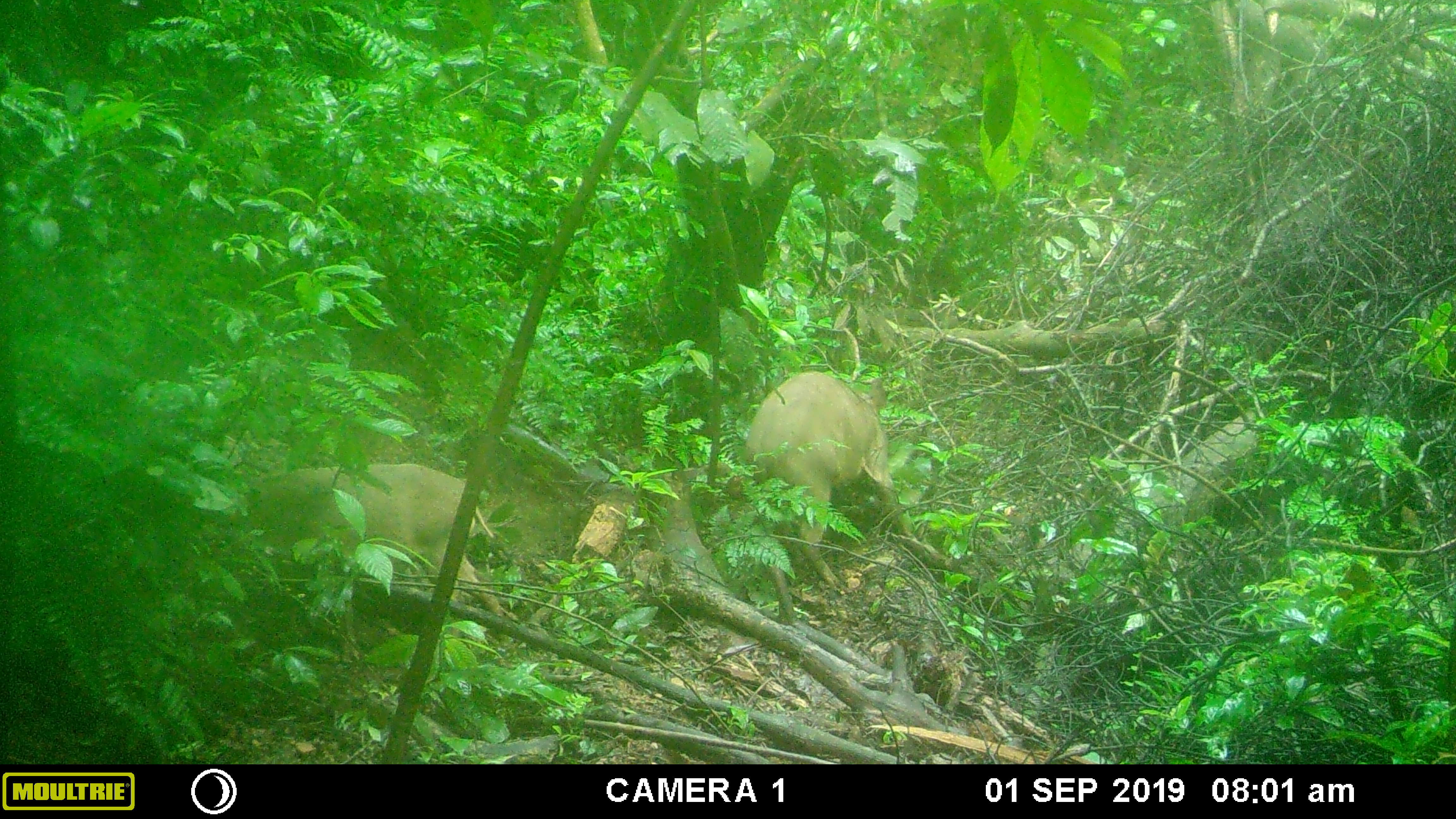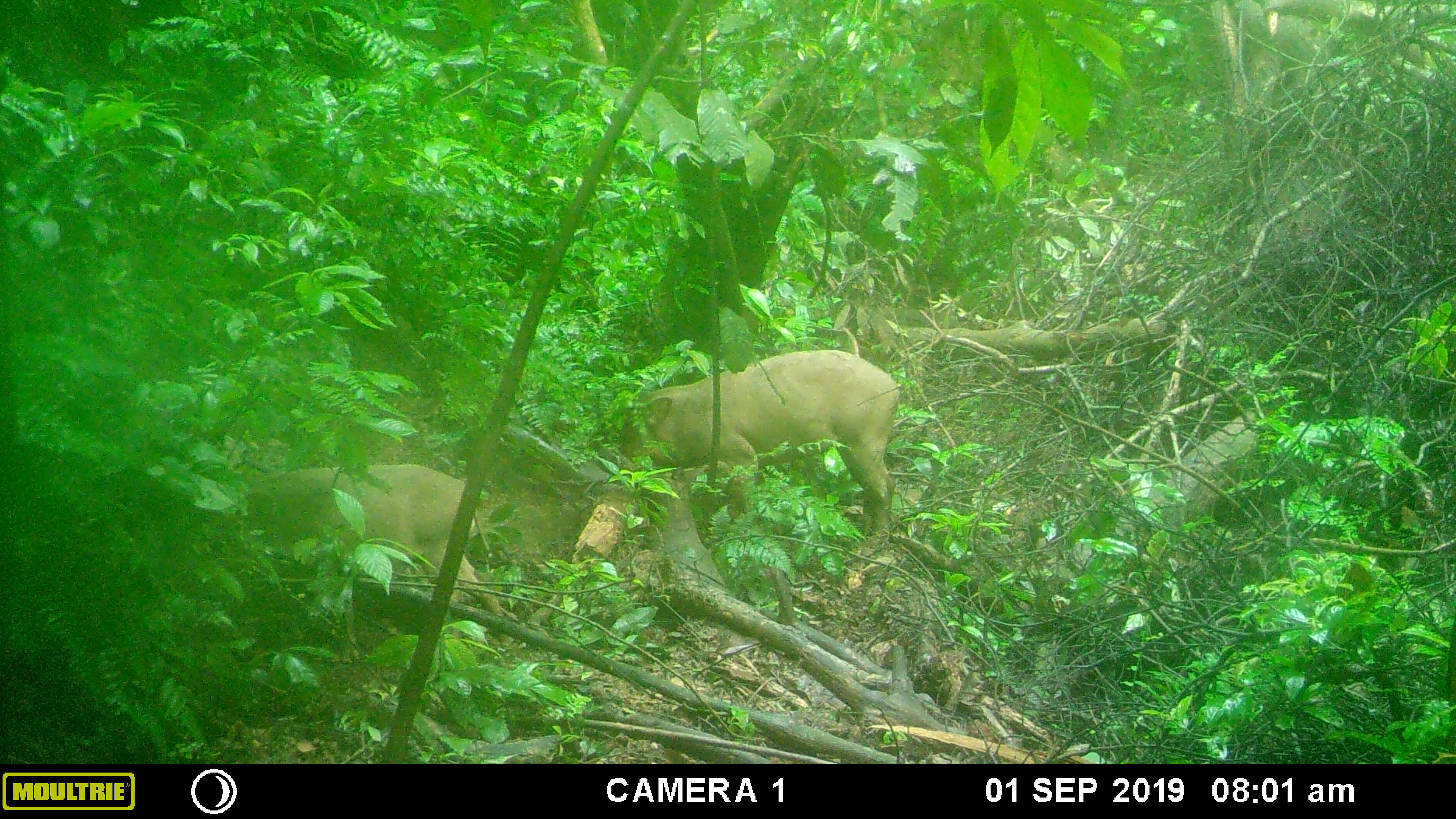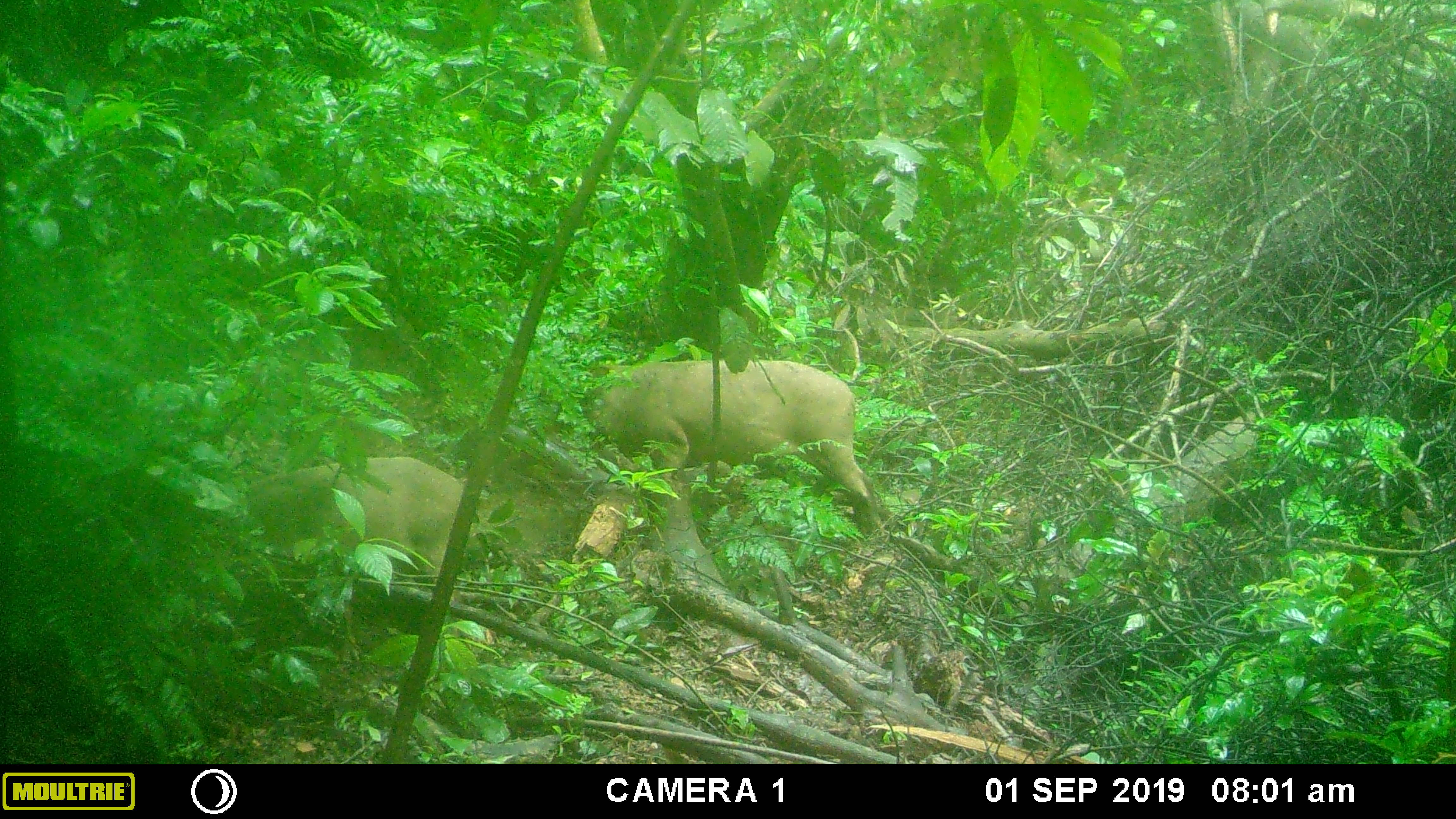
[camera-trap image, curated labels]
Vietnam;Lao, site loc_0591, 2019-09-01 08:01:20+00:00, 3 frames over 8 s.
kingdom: Animalia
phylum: Chordata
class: Mammalia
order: Artiodactyla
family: Suidae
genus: Sus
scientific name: Sus scrofa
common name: eurasian wild pig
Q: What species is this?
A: Eurasian wild pig (Sus scrofa).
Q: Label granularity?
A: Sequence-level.